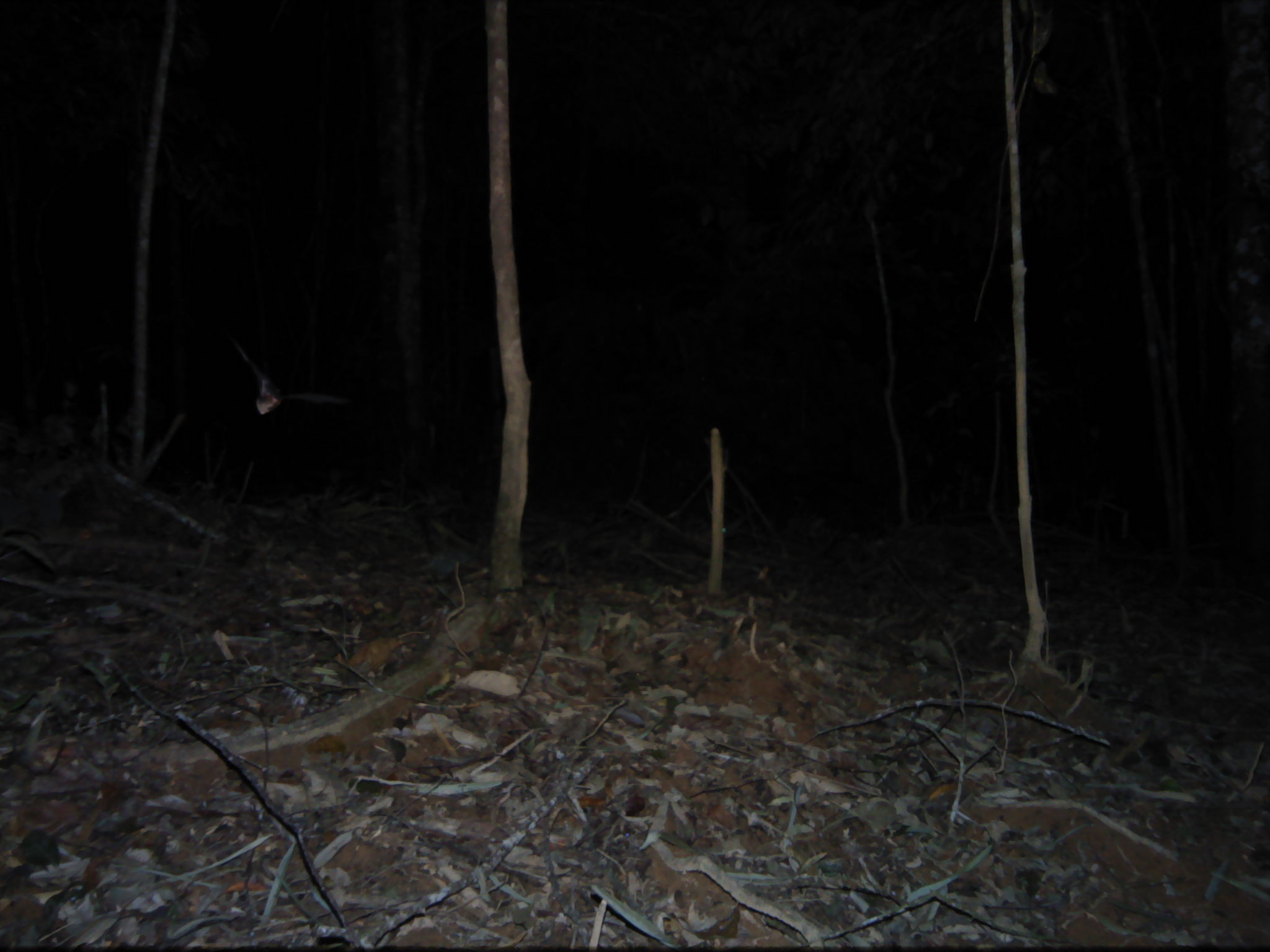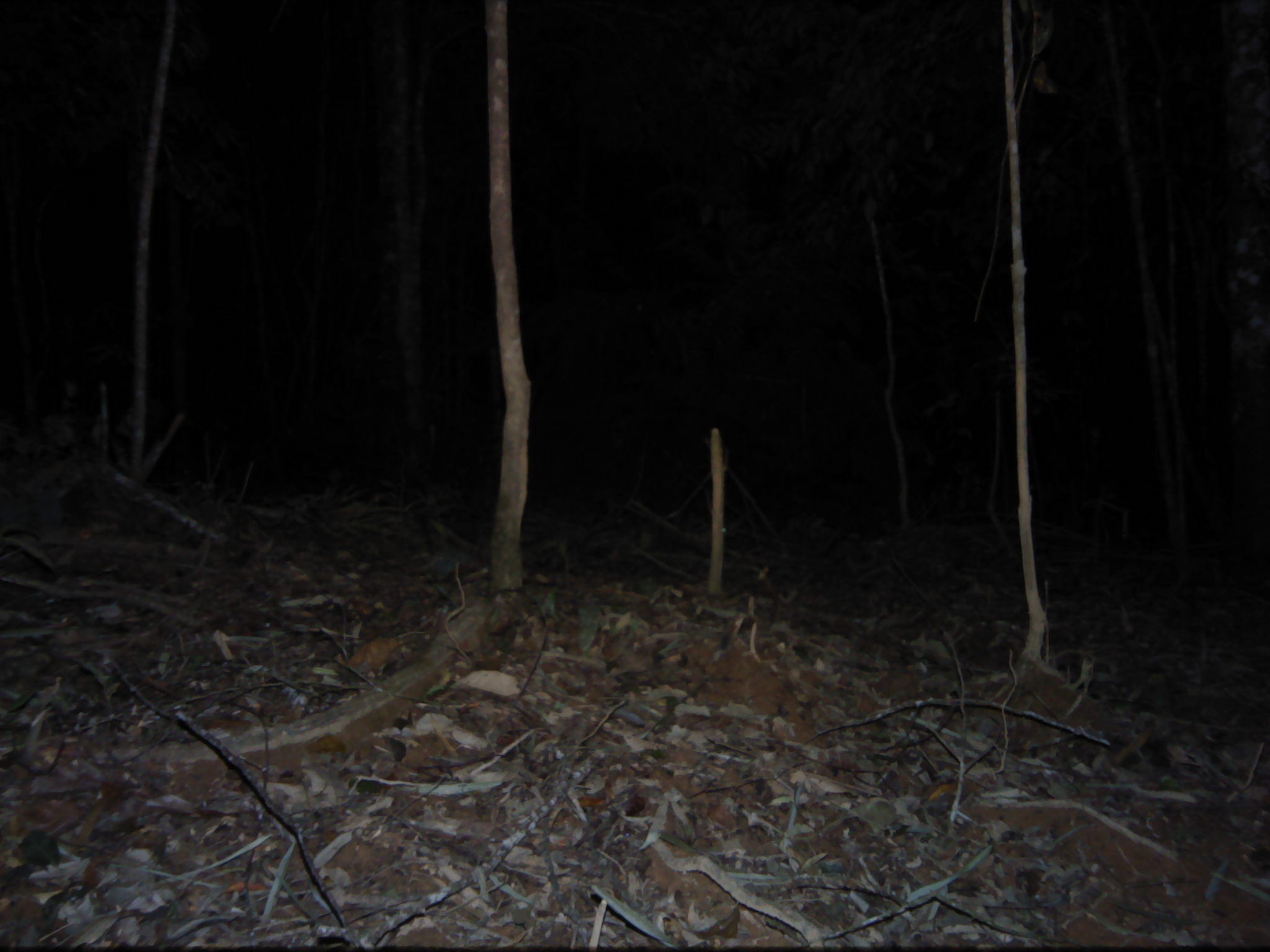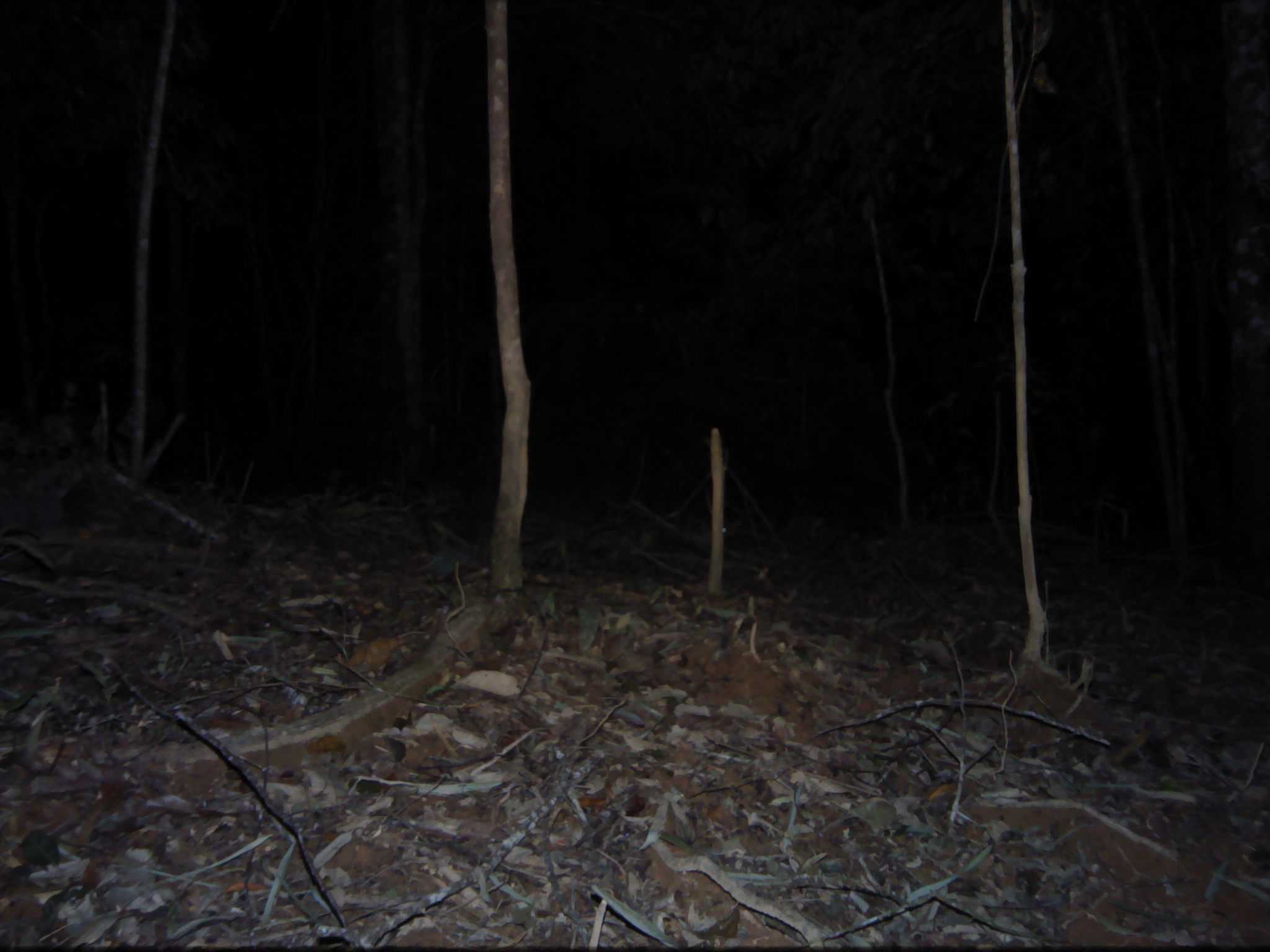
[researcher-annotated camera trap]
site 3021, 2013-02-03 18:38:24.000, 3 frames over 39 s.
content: unidentified animal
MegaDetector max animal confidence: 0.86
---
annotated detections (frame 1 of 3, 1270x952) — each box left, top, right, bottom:
unknown: 225, 332, 351, 415